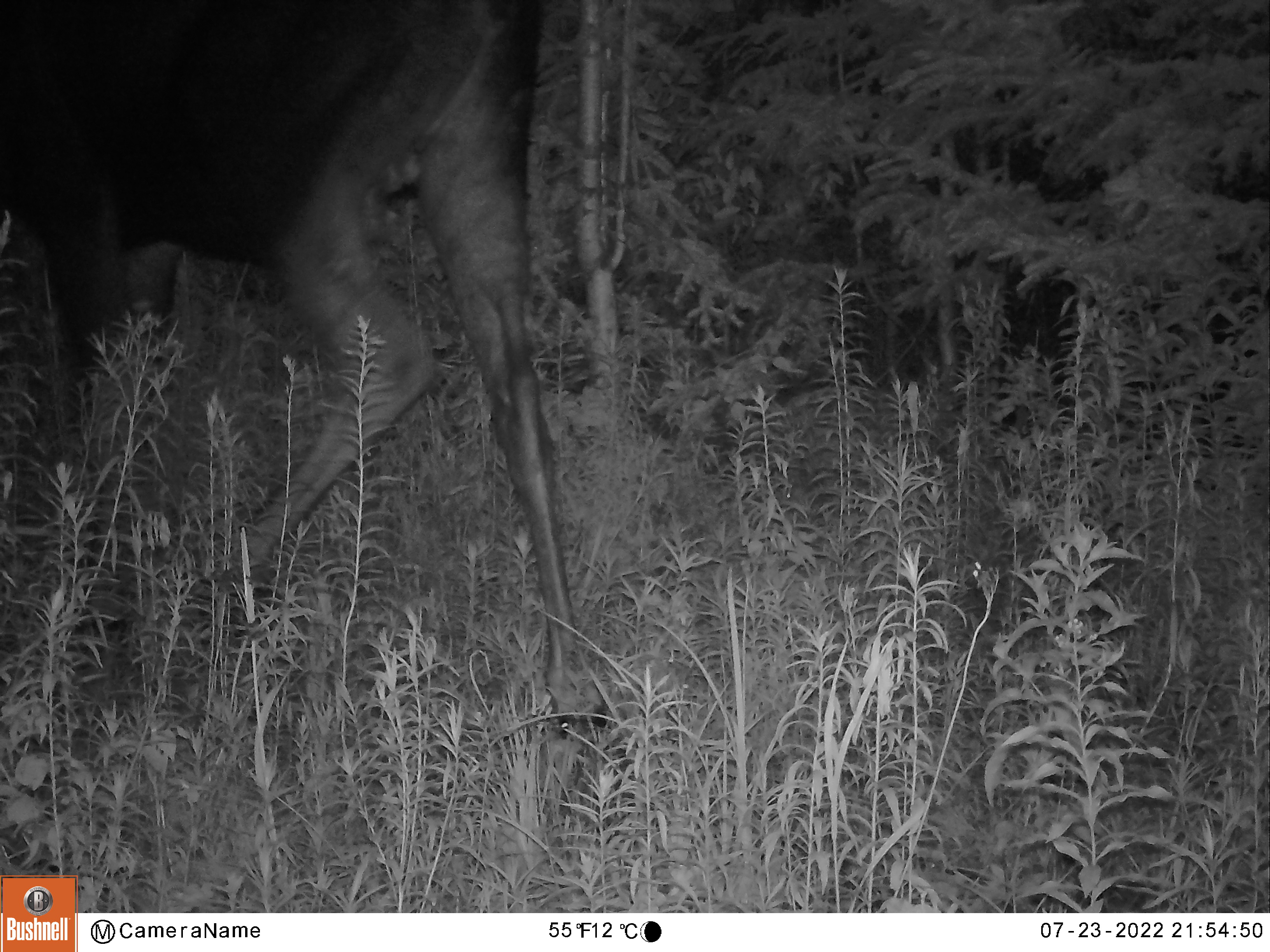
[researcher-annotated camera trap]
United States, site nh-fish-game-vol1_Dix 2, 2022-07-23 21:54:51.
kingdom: Animalia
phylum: Chordata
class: Mammalia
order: Artiodactyla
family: Cervidae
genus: Alces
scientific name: Alces alces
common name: moose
Moose (Alces alces).